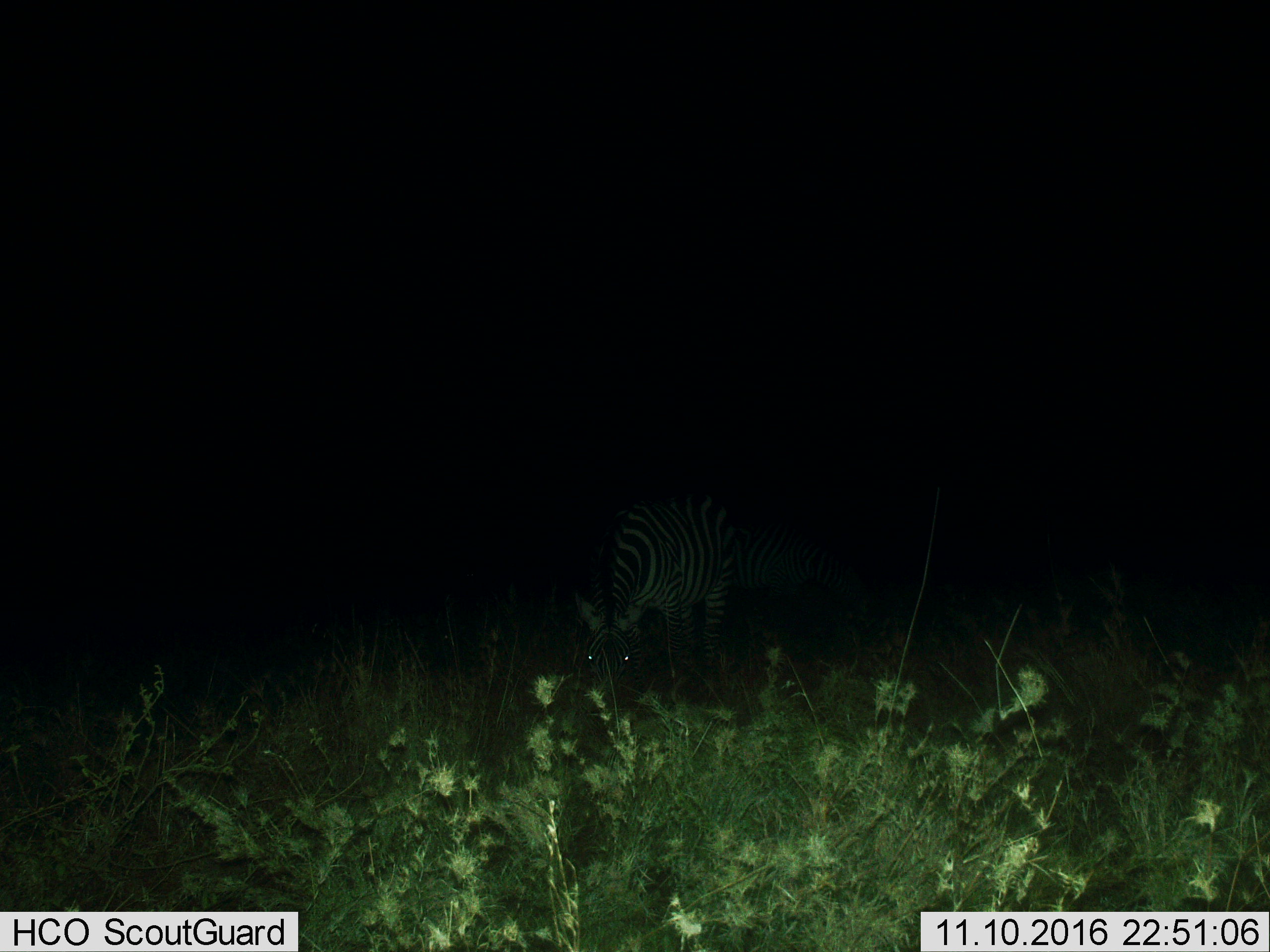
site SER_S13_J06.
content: unidentified animal